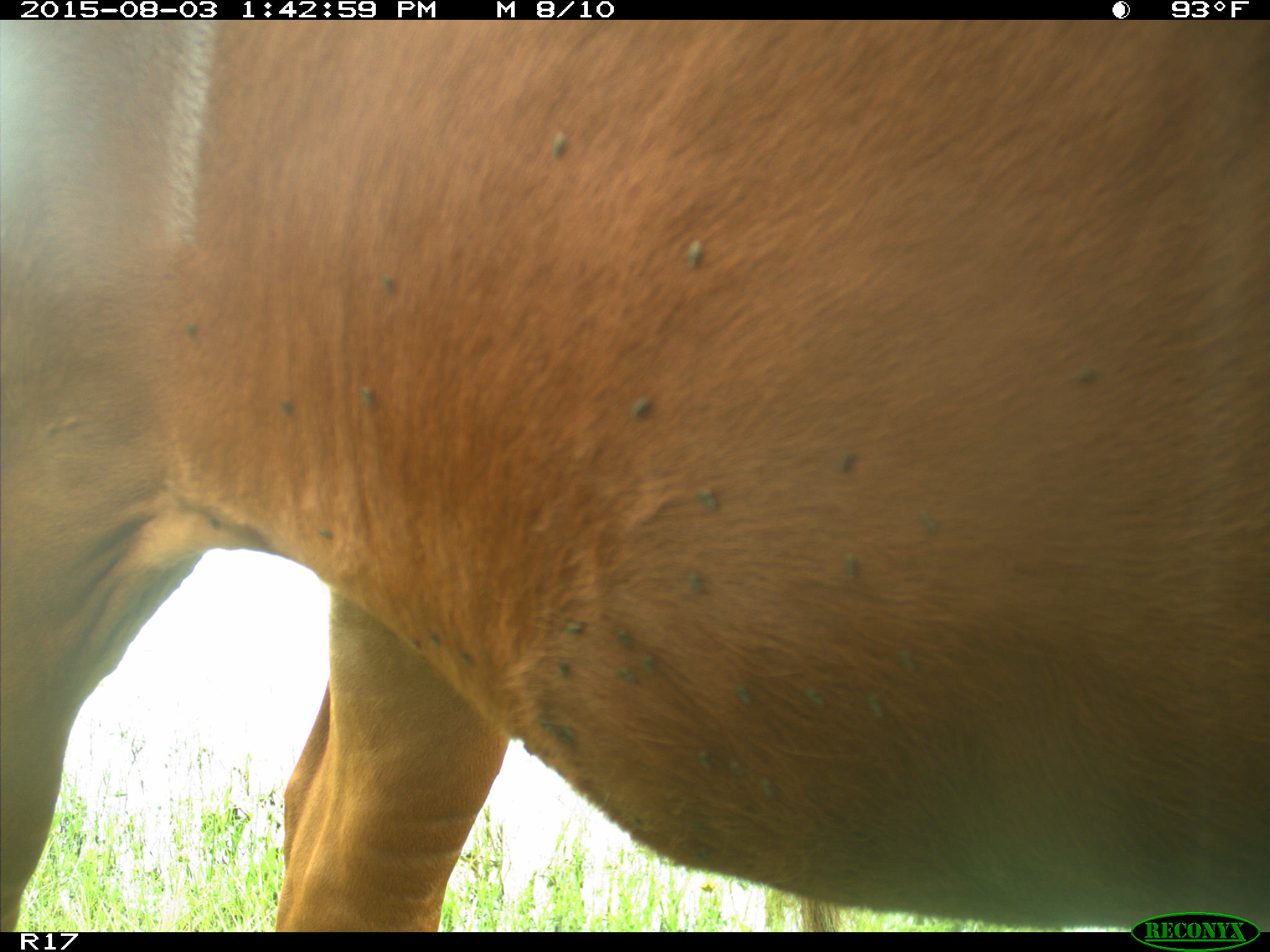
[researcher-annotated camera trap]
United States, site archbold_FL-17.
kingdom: Animalia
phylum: Chordata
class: Mammalia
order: Artiodactyla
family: Bovidae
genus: Bos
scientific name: Bos taurus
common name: domestic cow